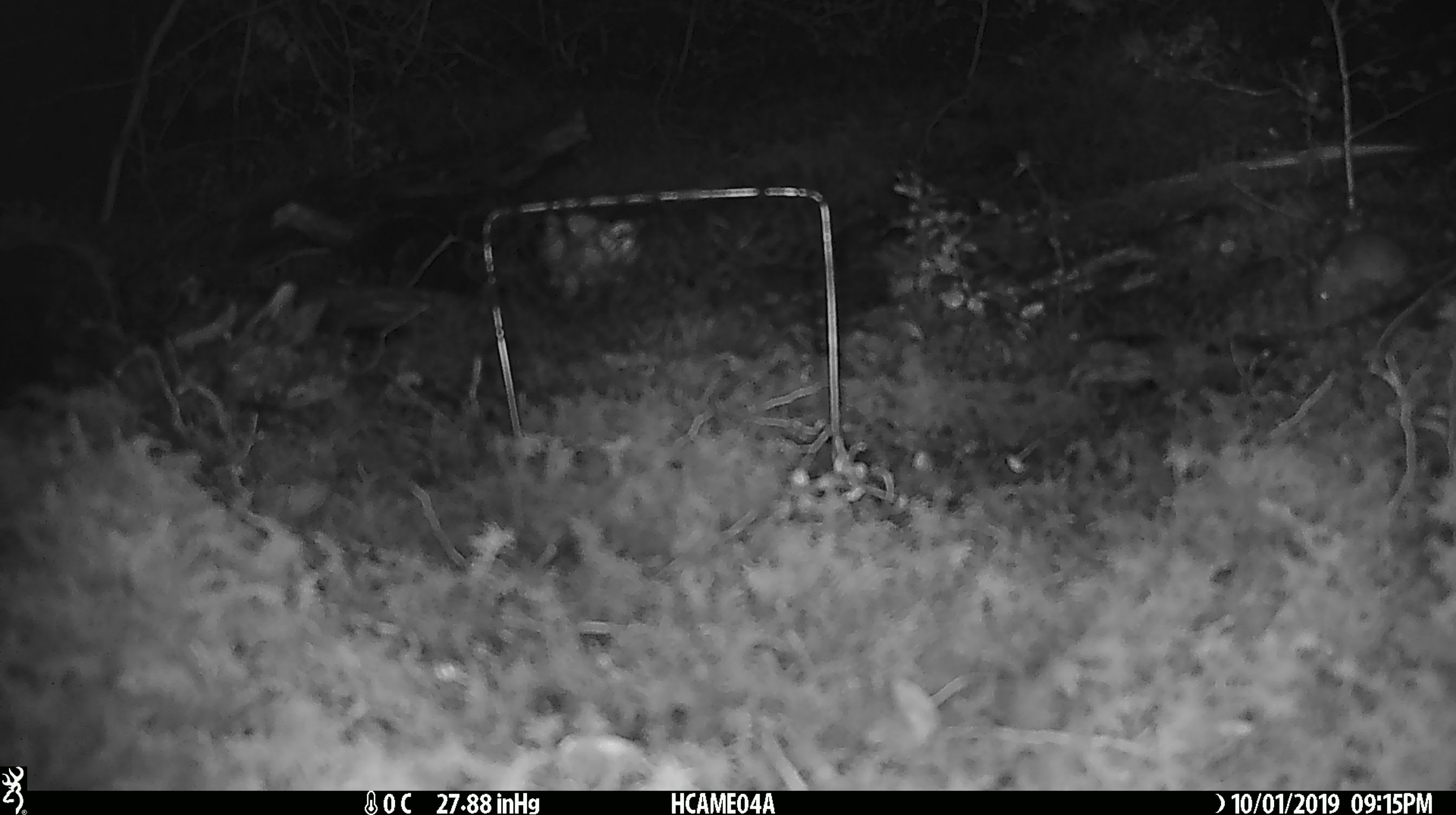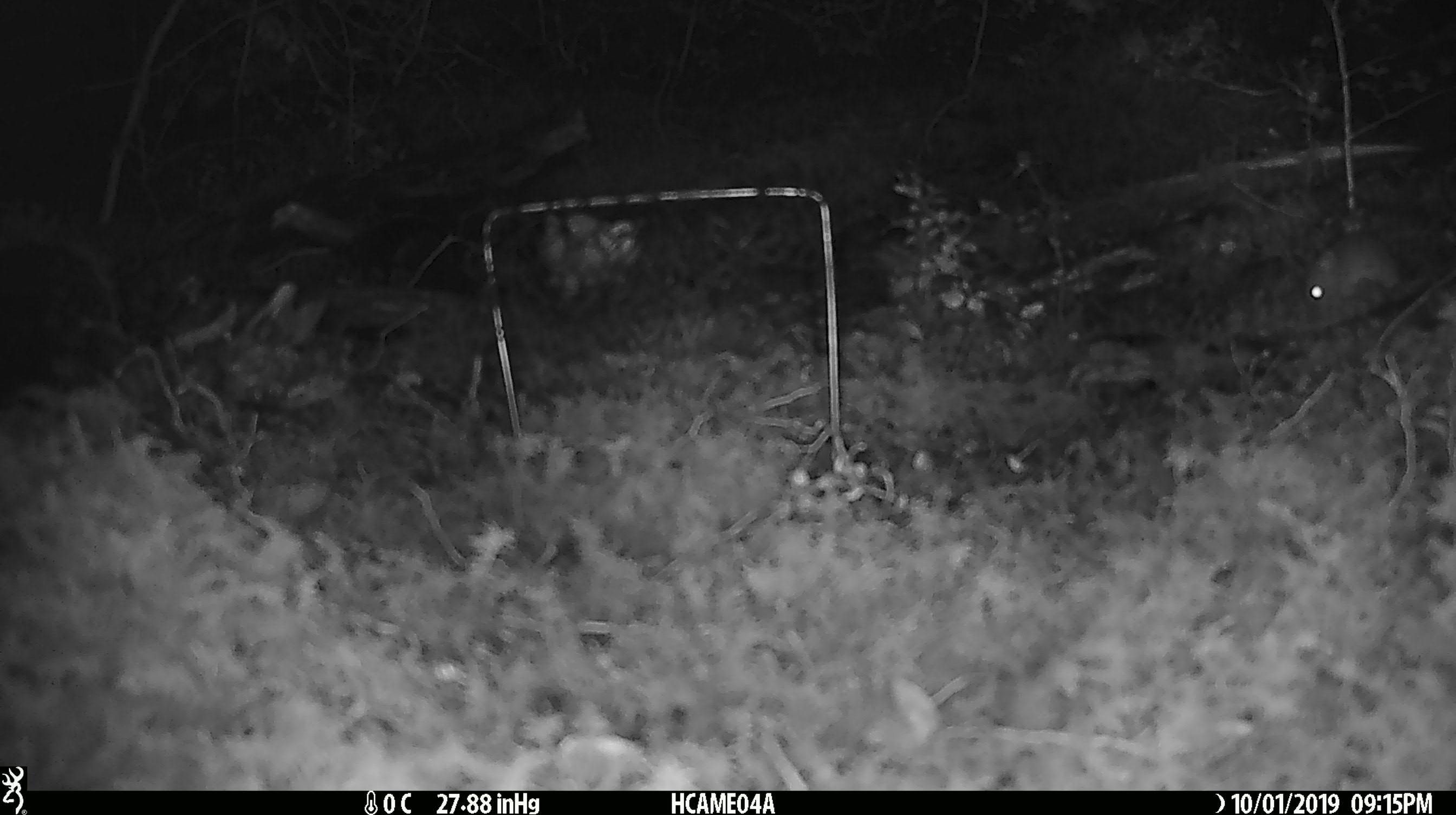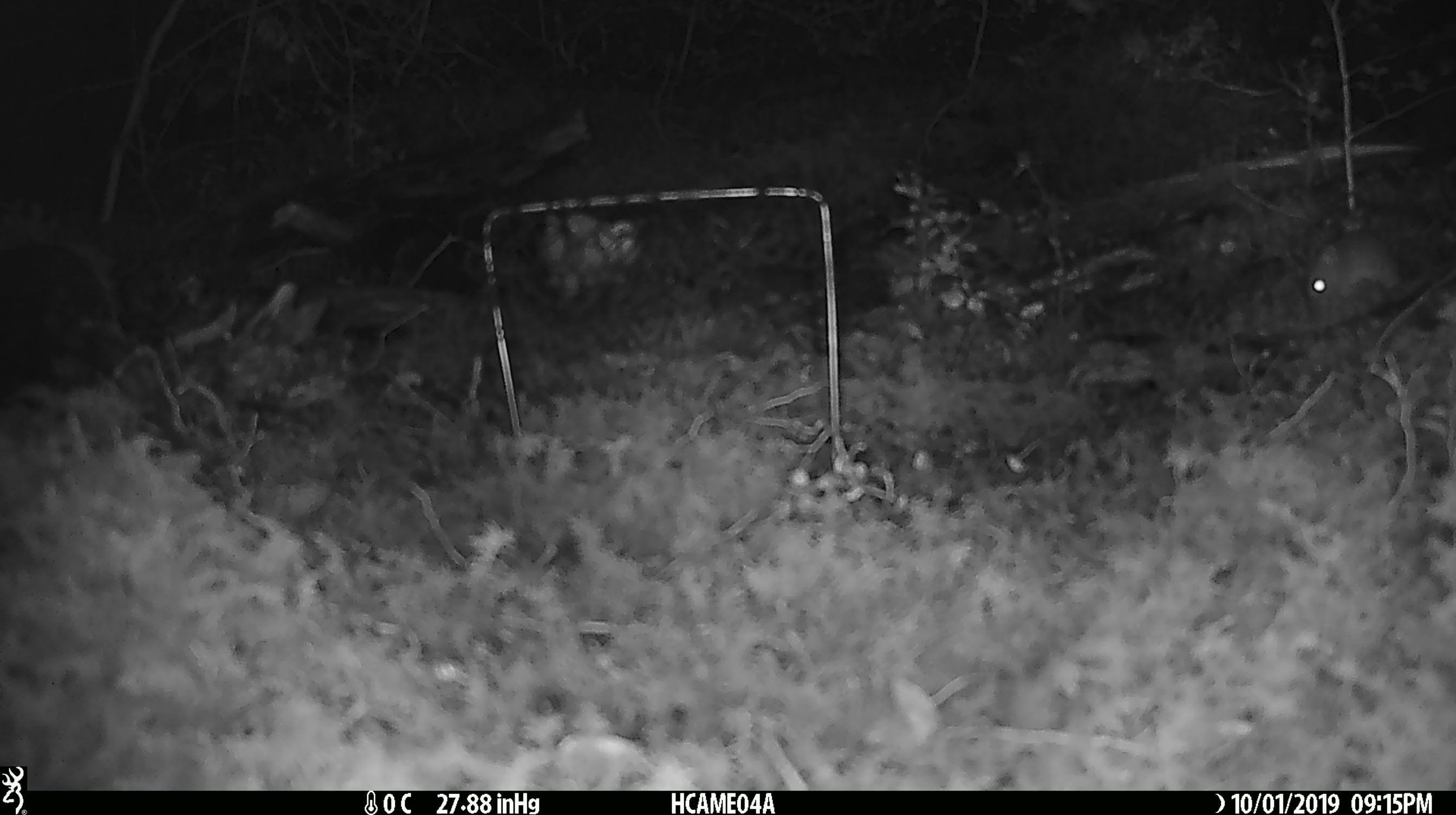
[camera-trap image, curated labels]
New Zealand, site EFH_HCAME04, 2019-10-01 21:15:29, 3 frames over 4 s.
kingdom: Animalia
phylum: Chordata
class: Mammalia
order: Rodentia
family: Muridae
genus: Mus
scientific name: Mus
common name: mouse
Mouse (Mus).